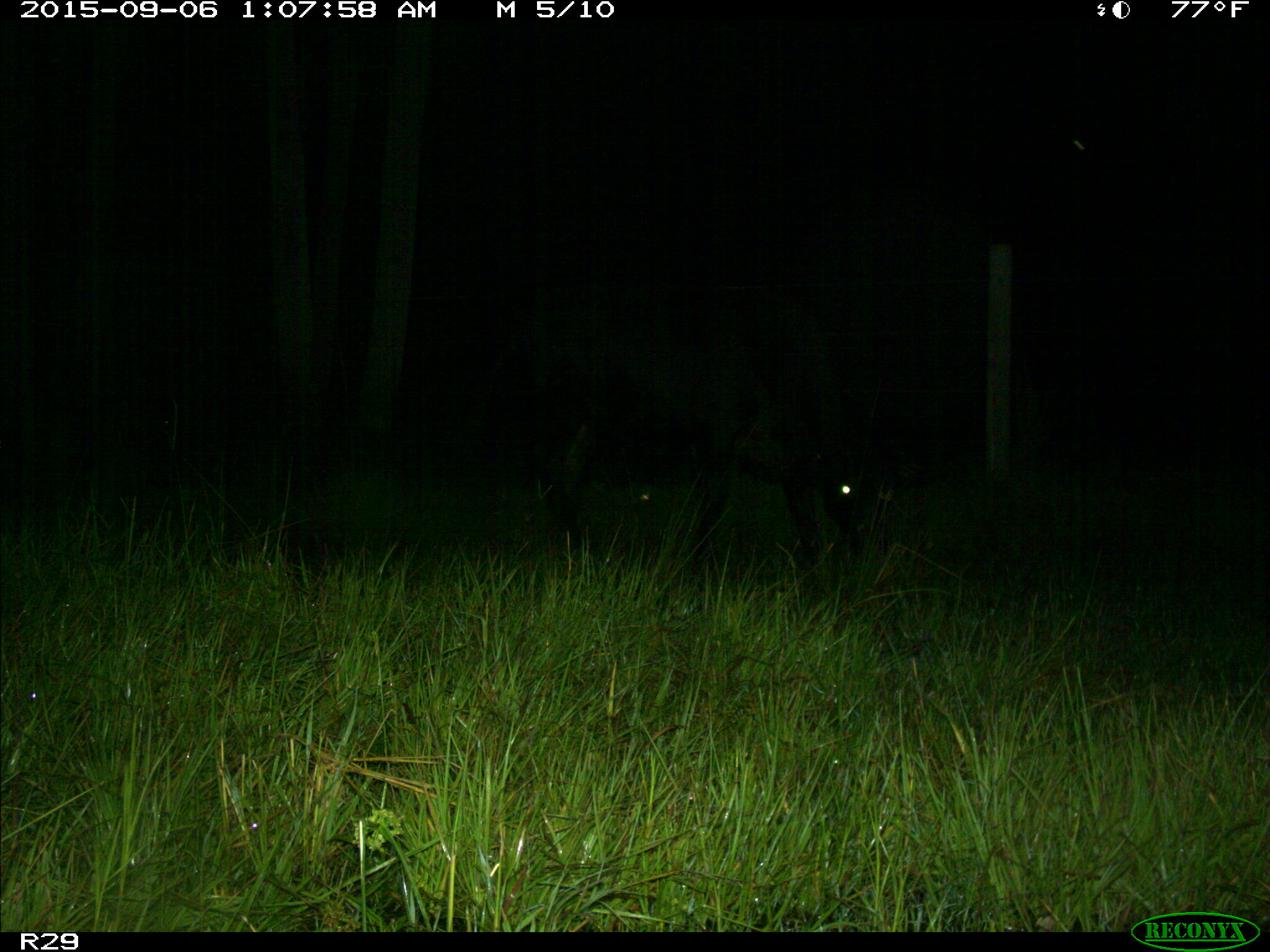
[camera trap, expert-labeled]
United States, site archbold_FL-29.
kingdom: Animalia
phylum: Chordata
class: Mammalia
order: Artiodactyla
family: Bovidae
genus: Bos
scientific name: Bos taurus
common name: domestic cow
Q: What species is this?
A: Bos taurus (domestic cow).